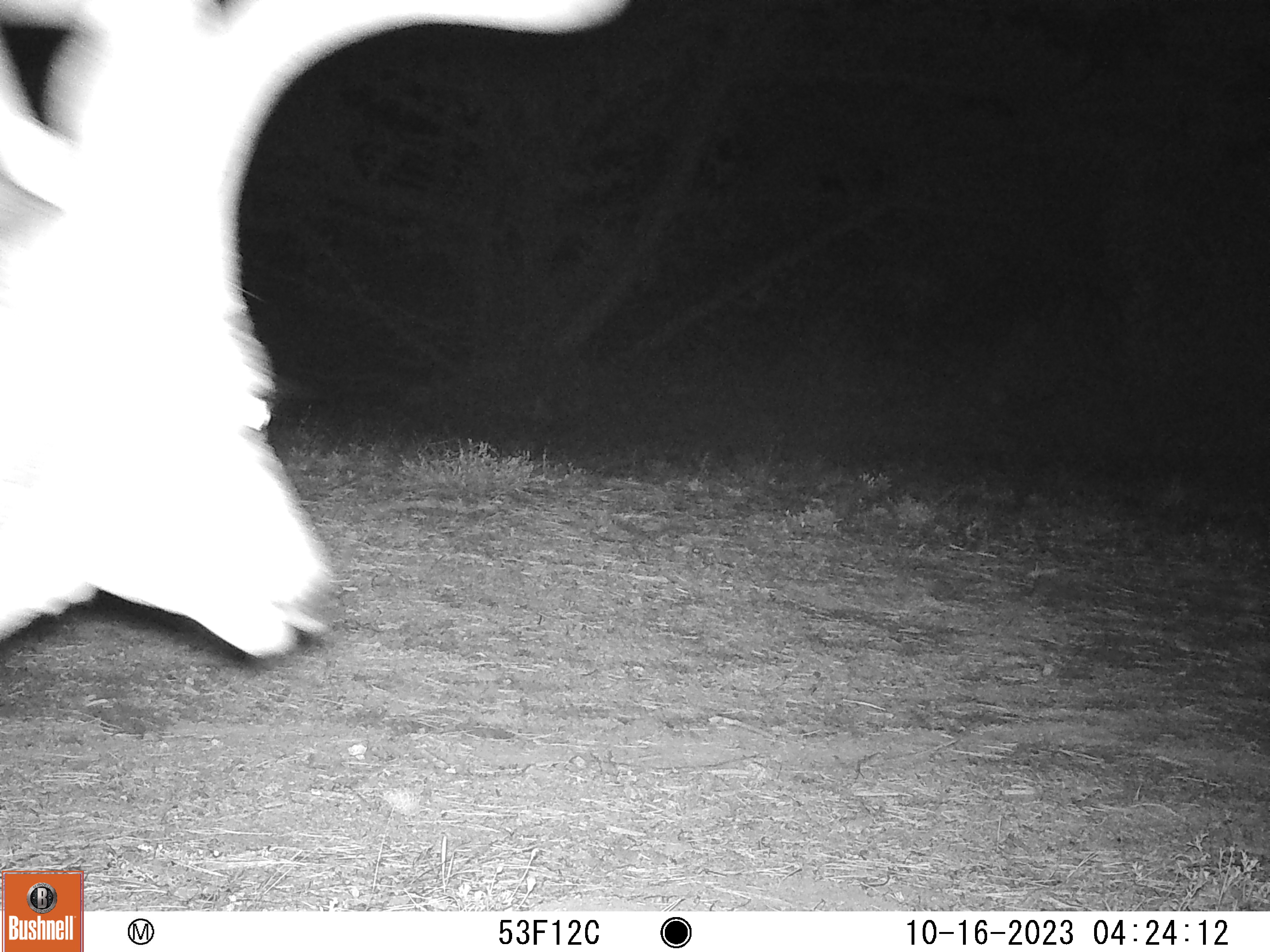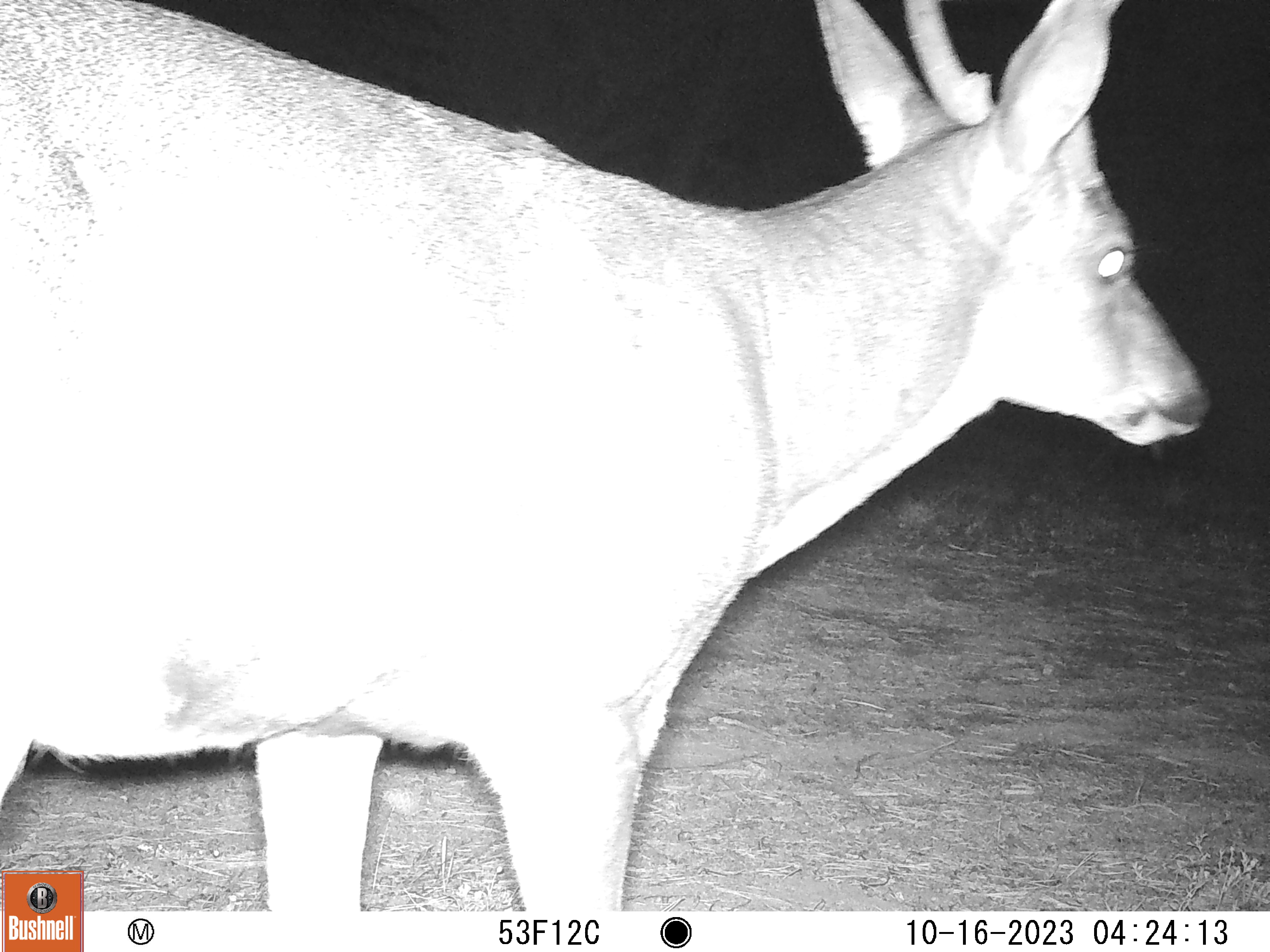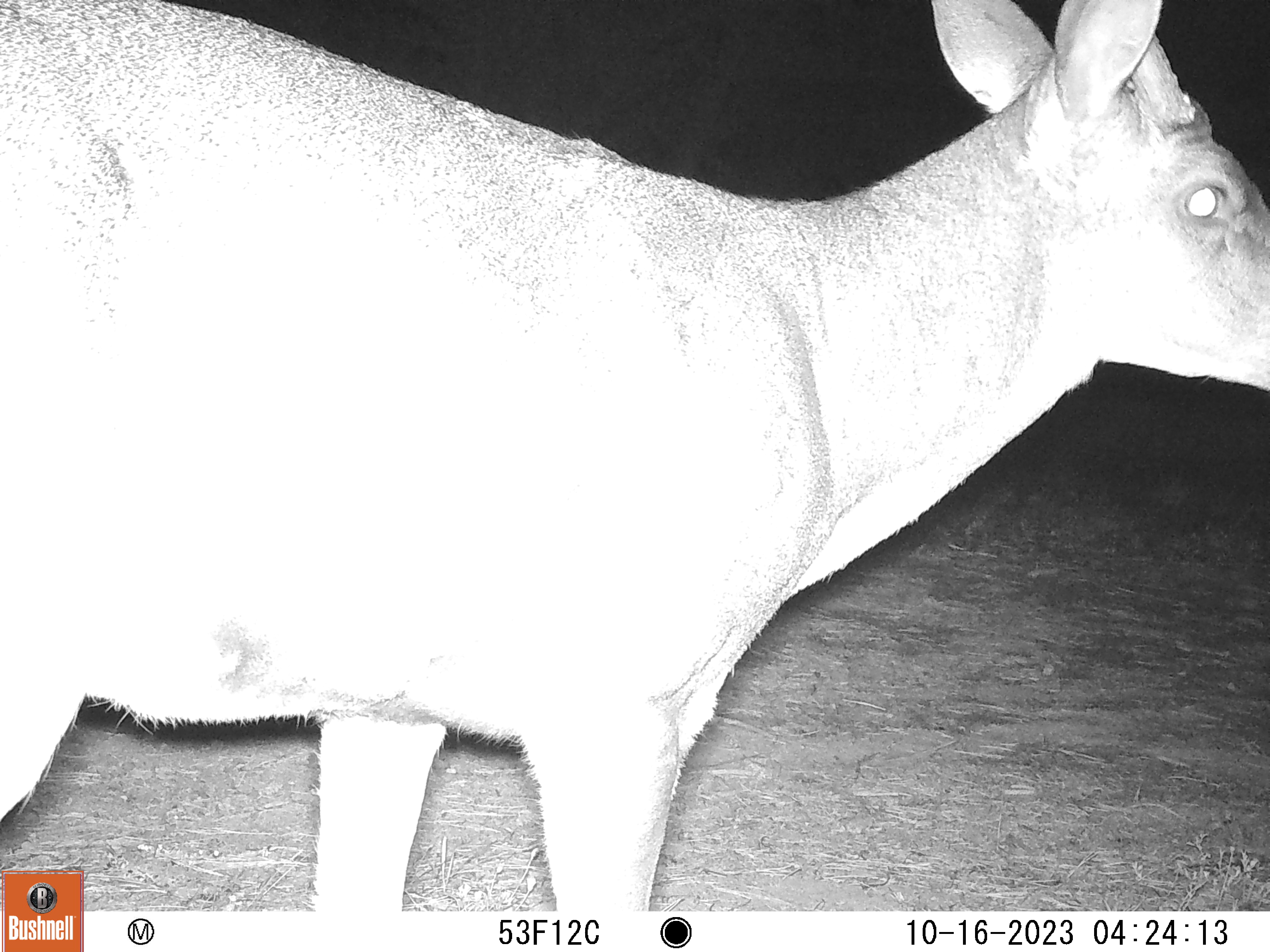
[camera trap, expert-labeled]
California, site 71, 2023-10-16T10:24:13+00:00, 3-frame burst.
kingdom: Animalia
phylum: Chordata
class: Mammalia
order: Artiodactyla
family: Cervidae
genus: Odocoileus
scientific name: Odocoileus hemionus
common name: mule deer